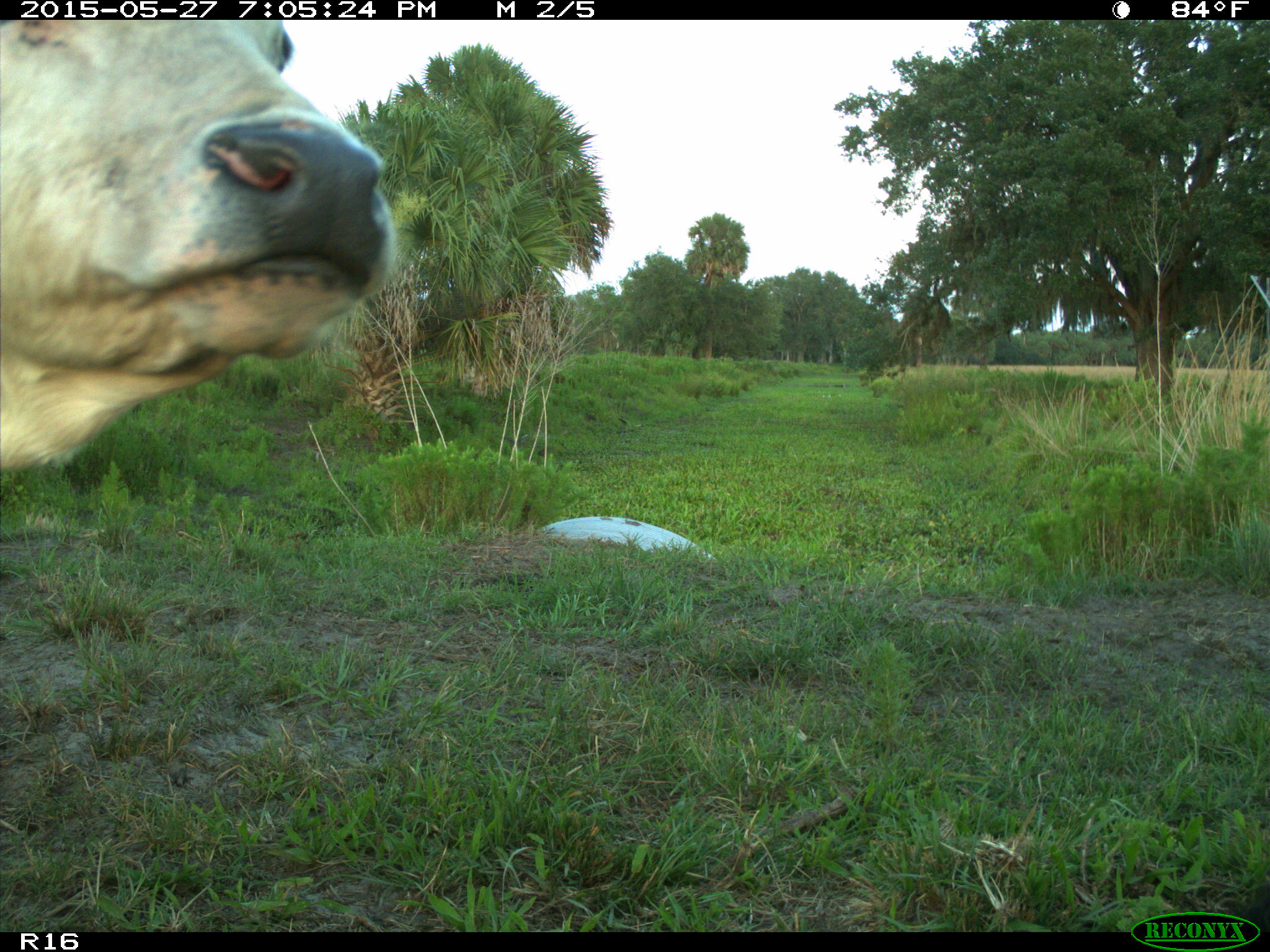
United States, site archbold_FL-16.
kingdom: Animalia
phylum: Chordata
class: Mammalia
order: Artiodactyla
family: Bovidae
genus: Bos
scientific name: Bos taurus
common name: domestic cow